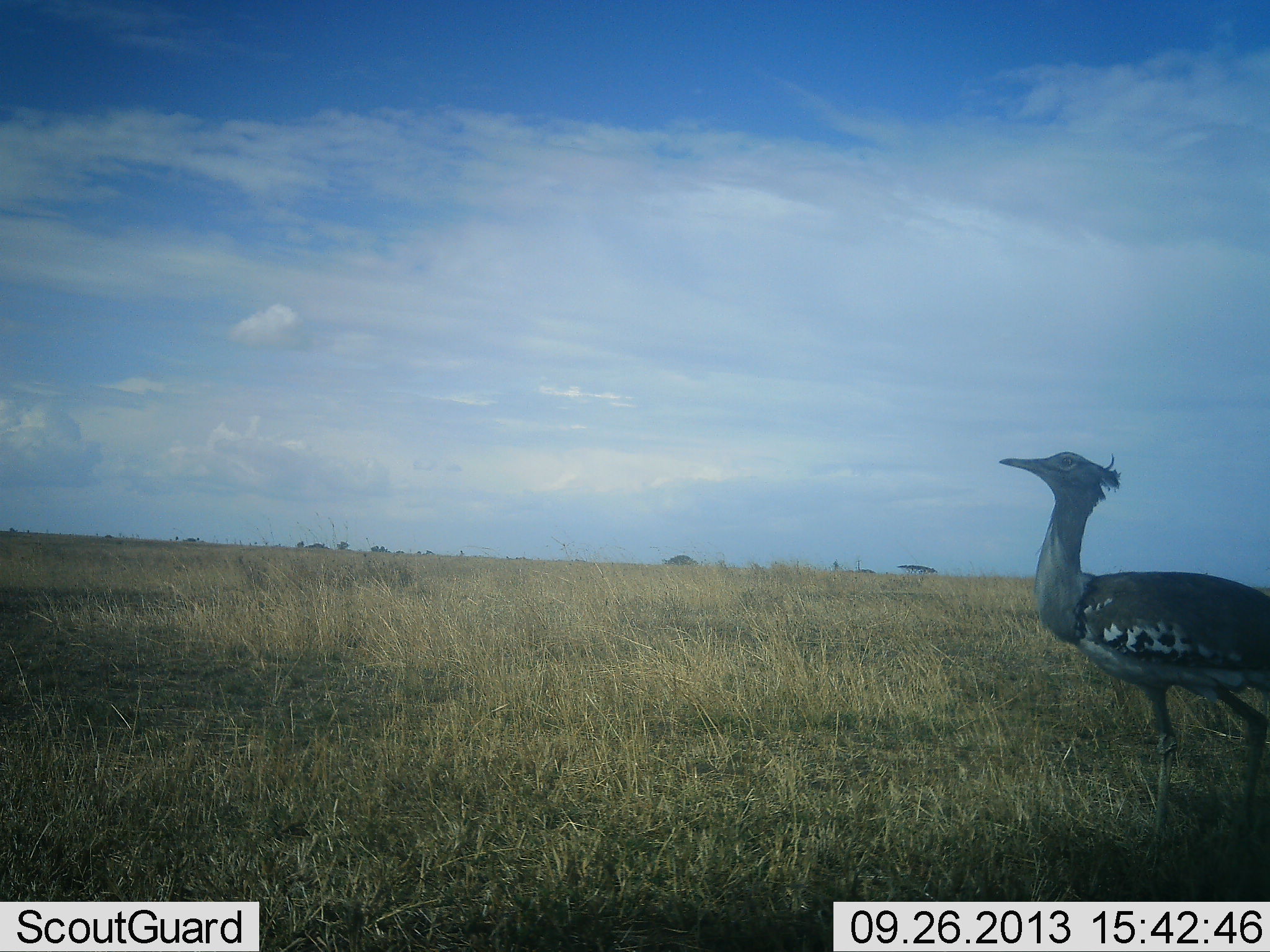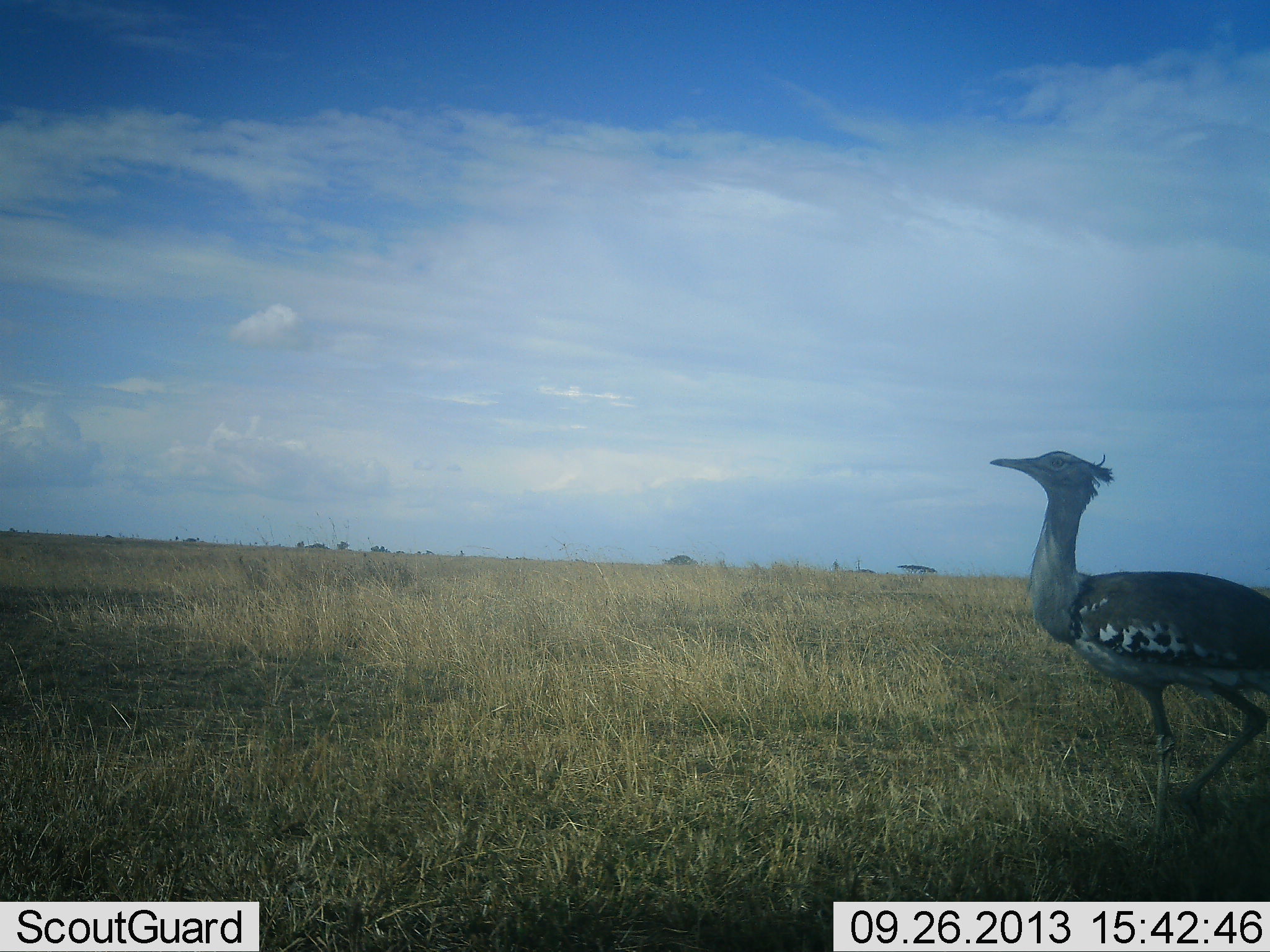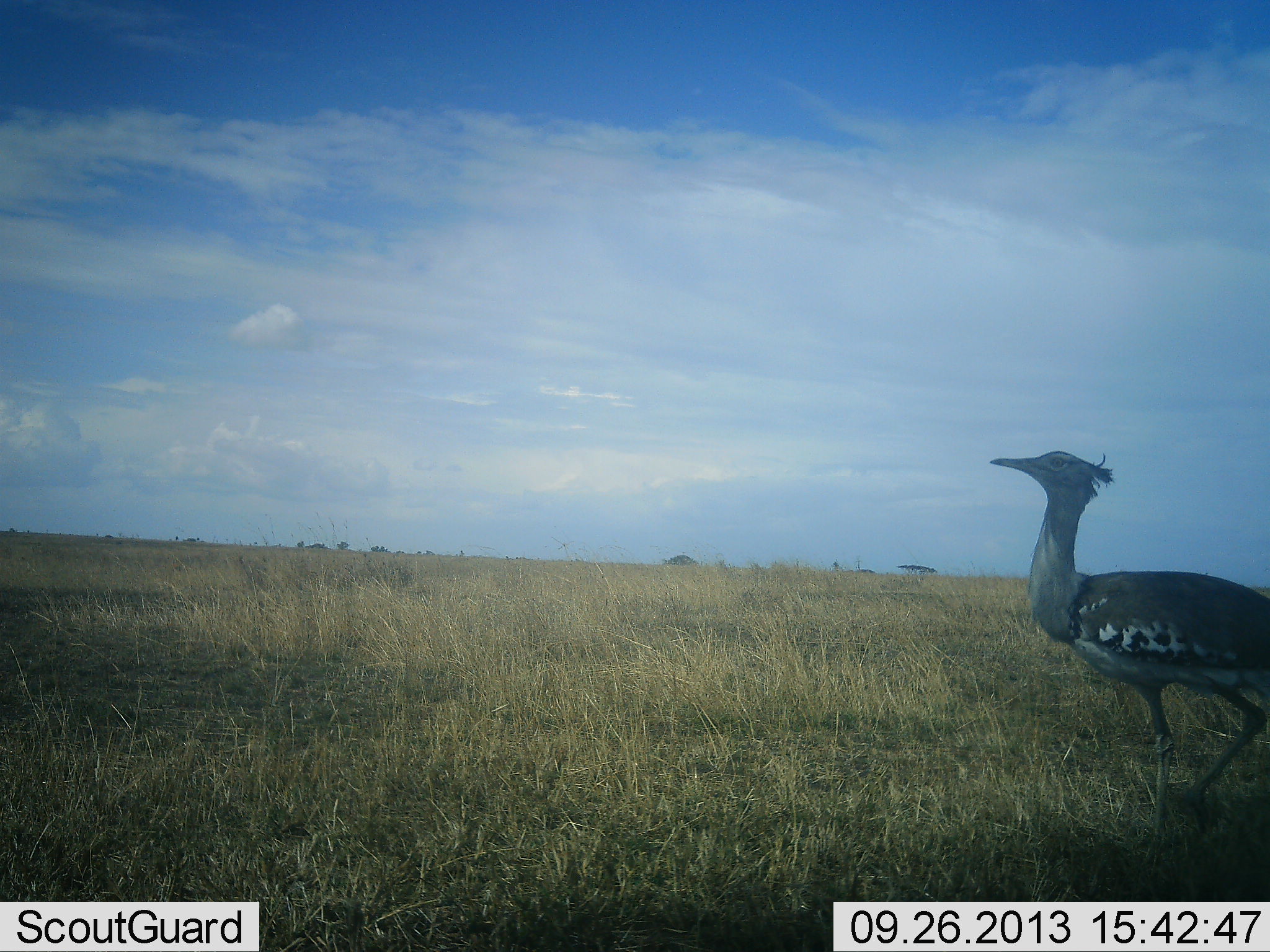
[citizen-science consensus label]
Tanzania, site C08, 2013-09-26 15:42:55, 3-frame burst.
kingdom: Animalia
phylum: Chordata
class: Aves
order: Otidiformes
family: Otididae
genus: Ardeotis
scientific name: Ardeotis kori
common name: kori bustard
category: koribustard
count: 1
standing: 75%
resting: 0%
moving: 38%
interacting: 0%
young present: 0%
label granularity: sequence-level